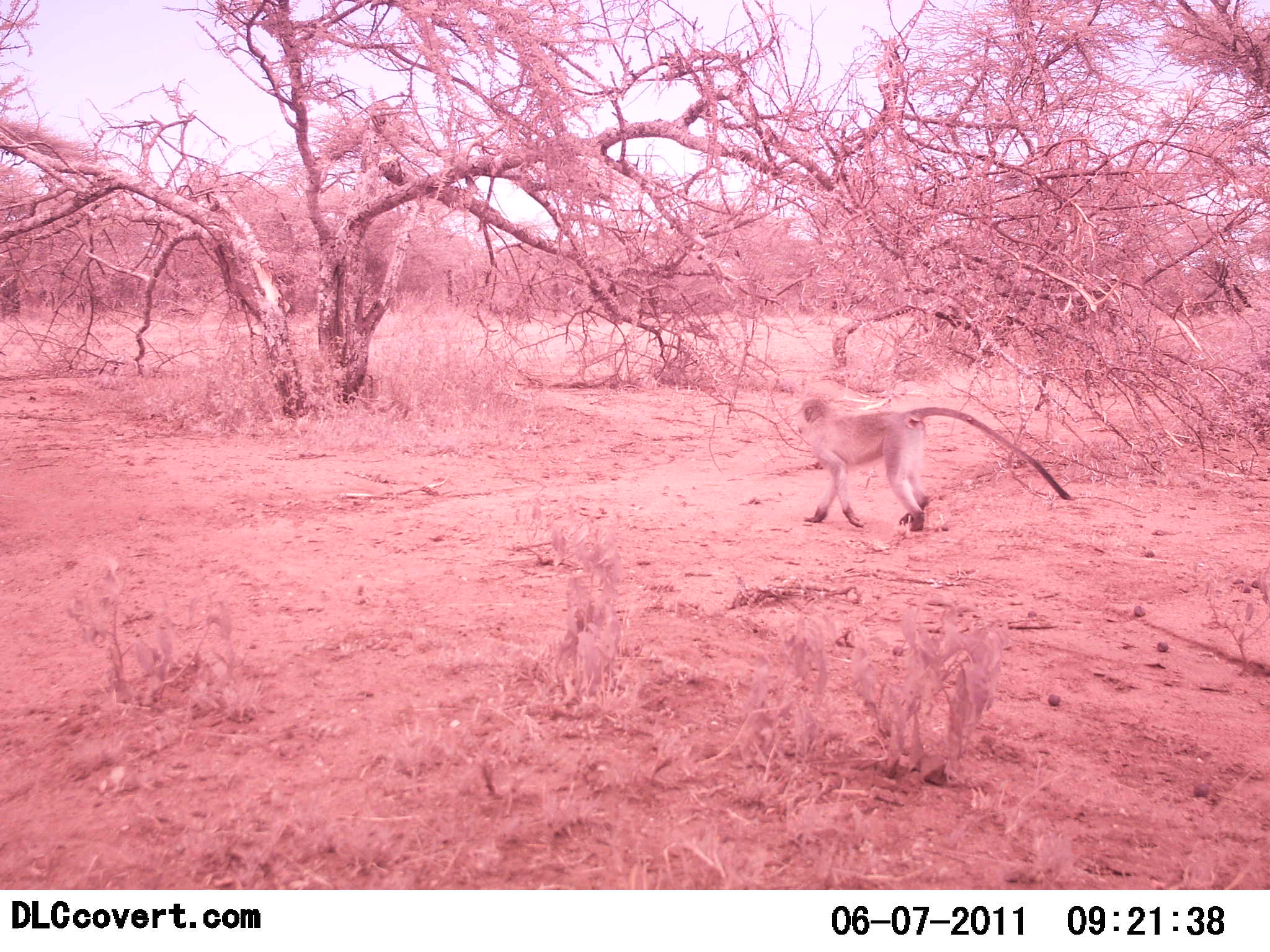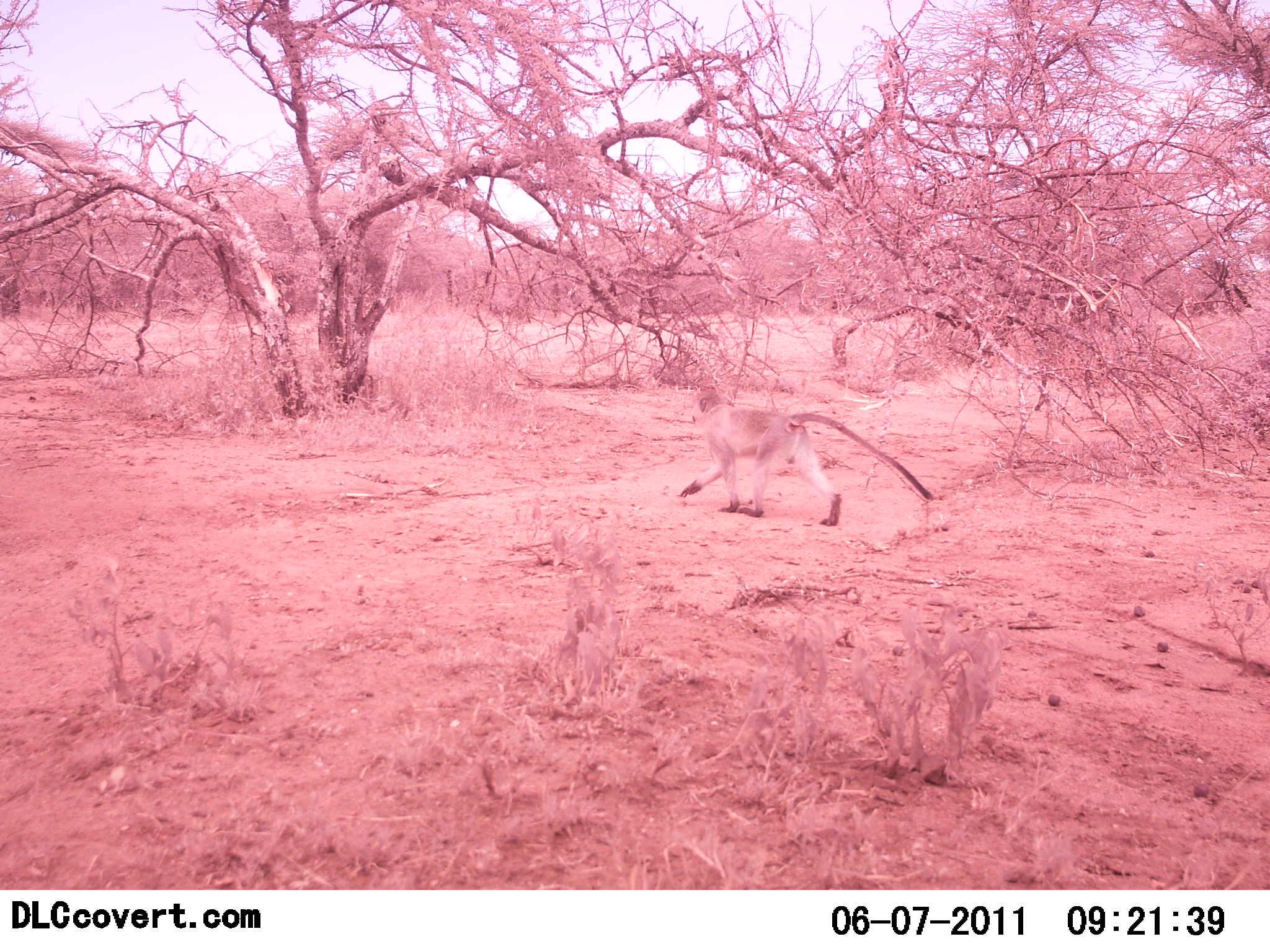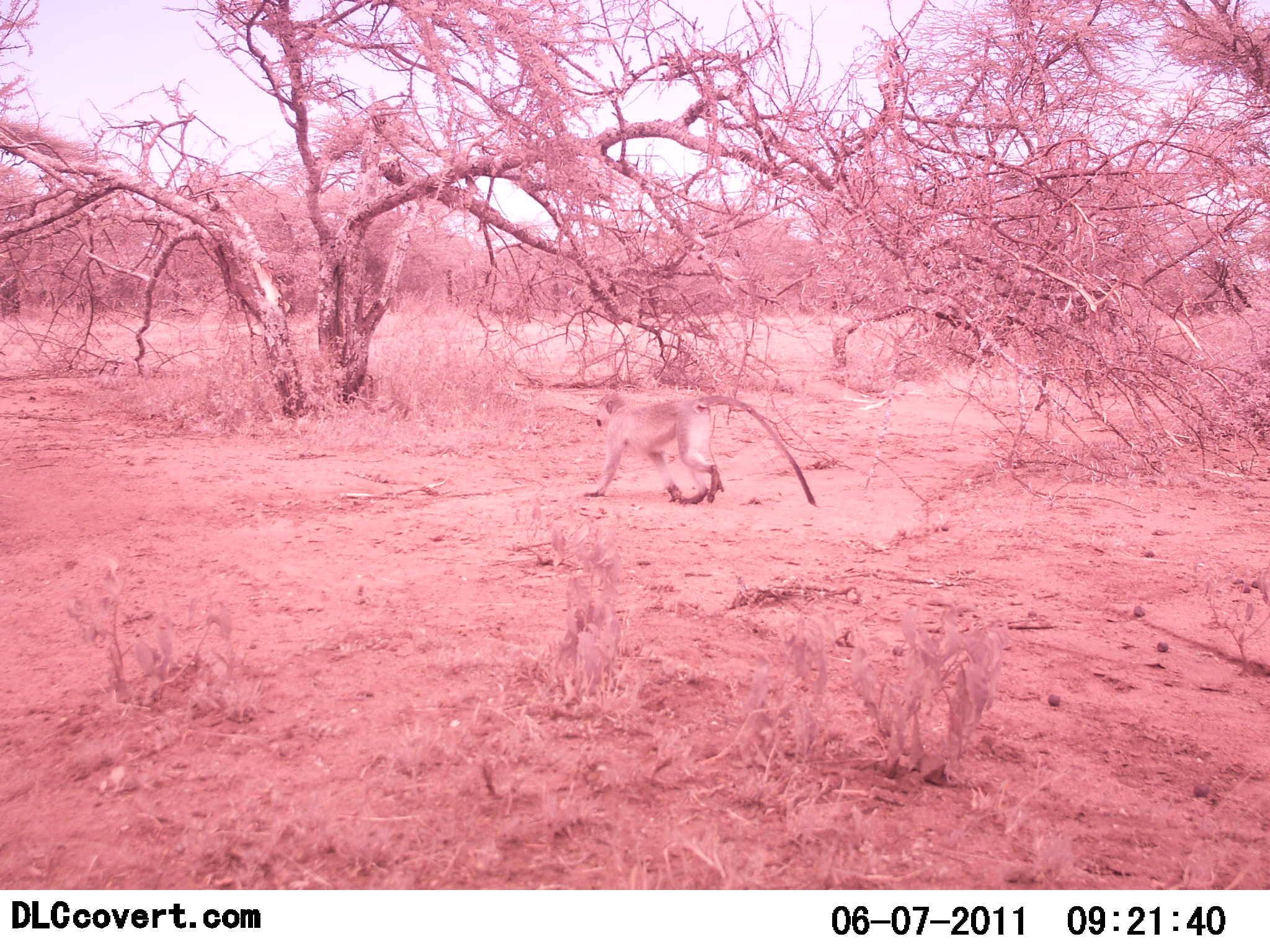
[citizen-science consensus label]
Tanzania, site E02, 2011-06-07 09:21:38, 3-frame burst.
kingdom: Animalia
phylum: Chordata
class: Mammalia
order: Primates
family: Cercopithecidae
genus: Chlorocebus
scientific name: Chlorocebus pygerythrus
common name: vervet monkey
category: monkeyvervet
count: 1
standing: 0%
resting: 0%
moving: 100%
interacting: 0%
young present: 0%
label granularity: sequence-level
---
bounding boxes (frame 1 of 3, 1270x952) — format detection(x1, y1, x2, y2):
animal: detection(794, 396, 1073, 531)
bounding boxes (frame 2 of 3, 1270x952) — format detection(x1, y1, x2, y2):
animal: detection(679, 390, 932, 527)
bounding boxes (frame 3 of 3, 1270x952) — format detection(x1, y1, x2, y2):
animal: detection(582, 389, 819, 509)